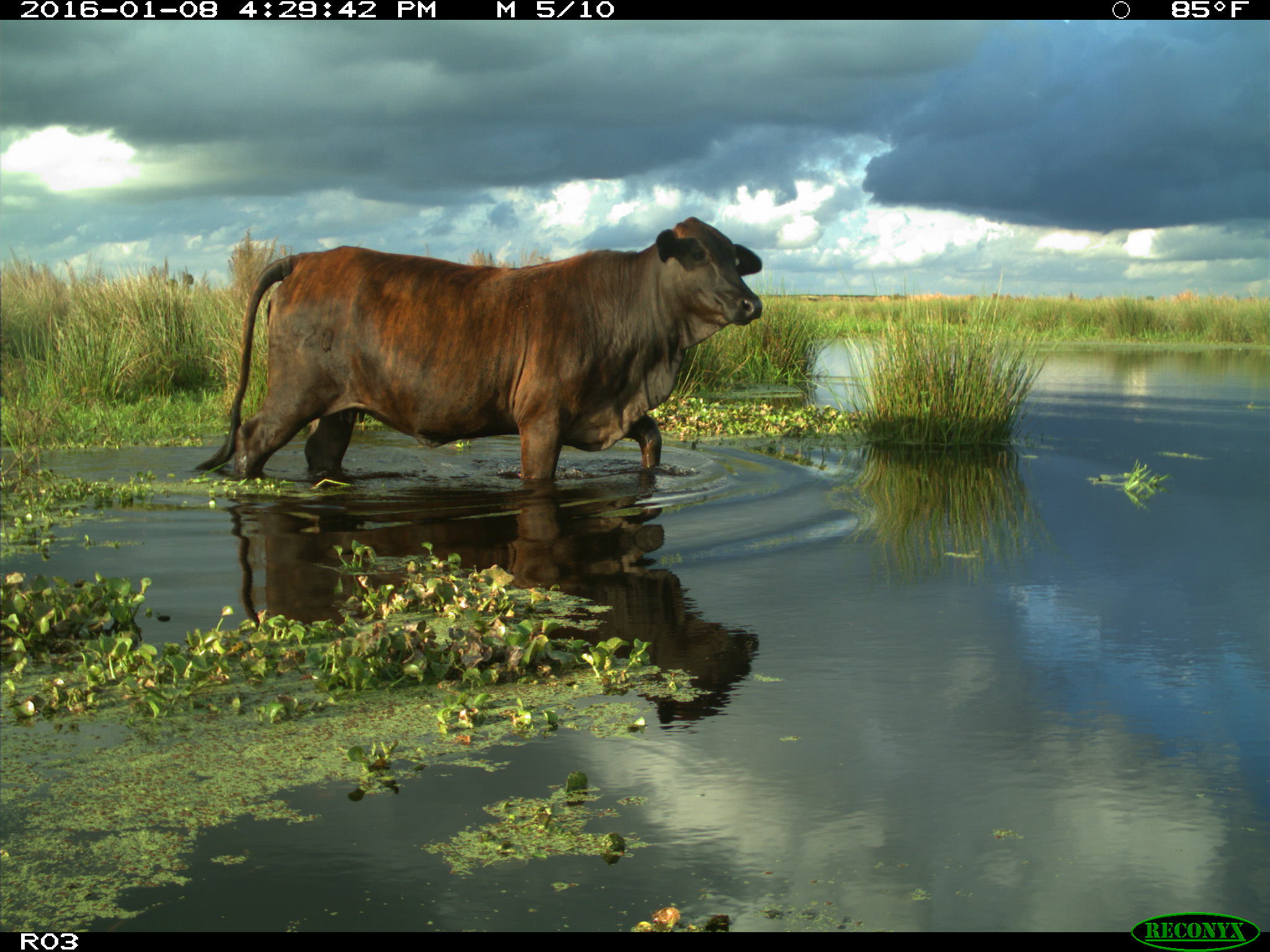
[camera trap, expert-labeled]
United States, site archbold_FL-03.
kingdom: Animalia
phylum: Chordata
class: Mammalia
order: Artiodactyla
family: Bovidae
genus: Bos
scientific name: Bos taurus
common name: domestic cow